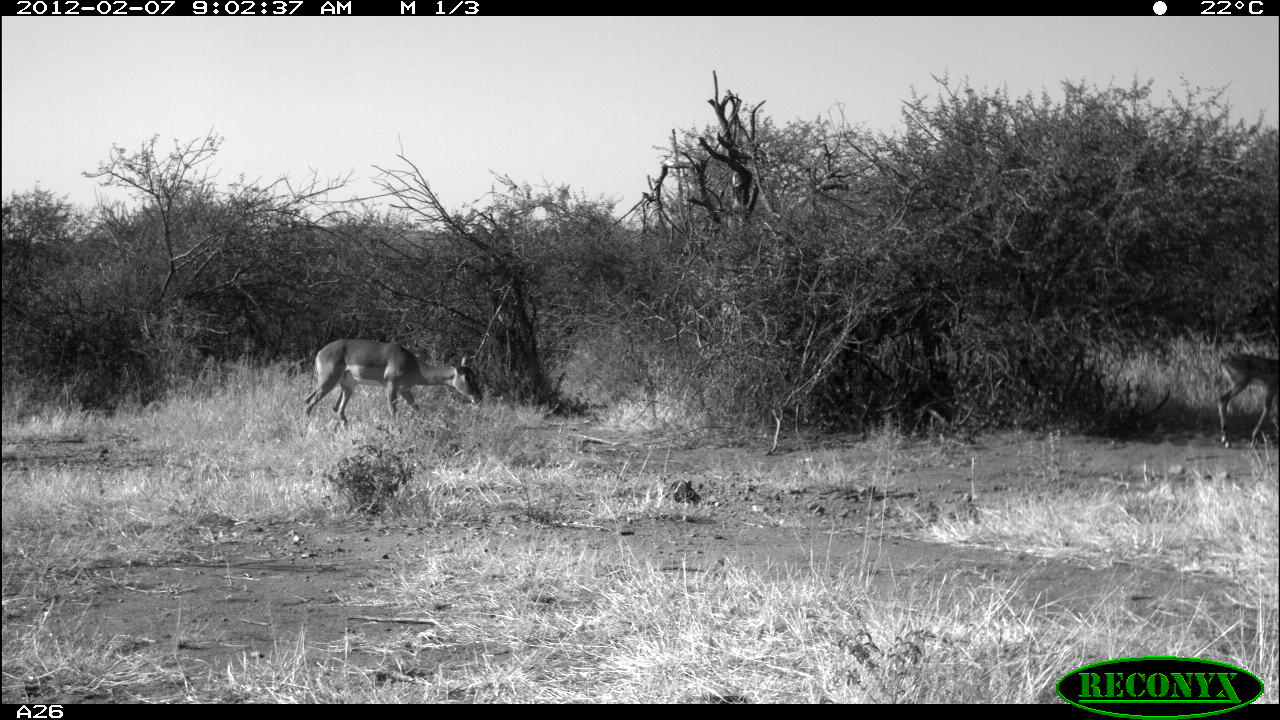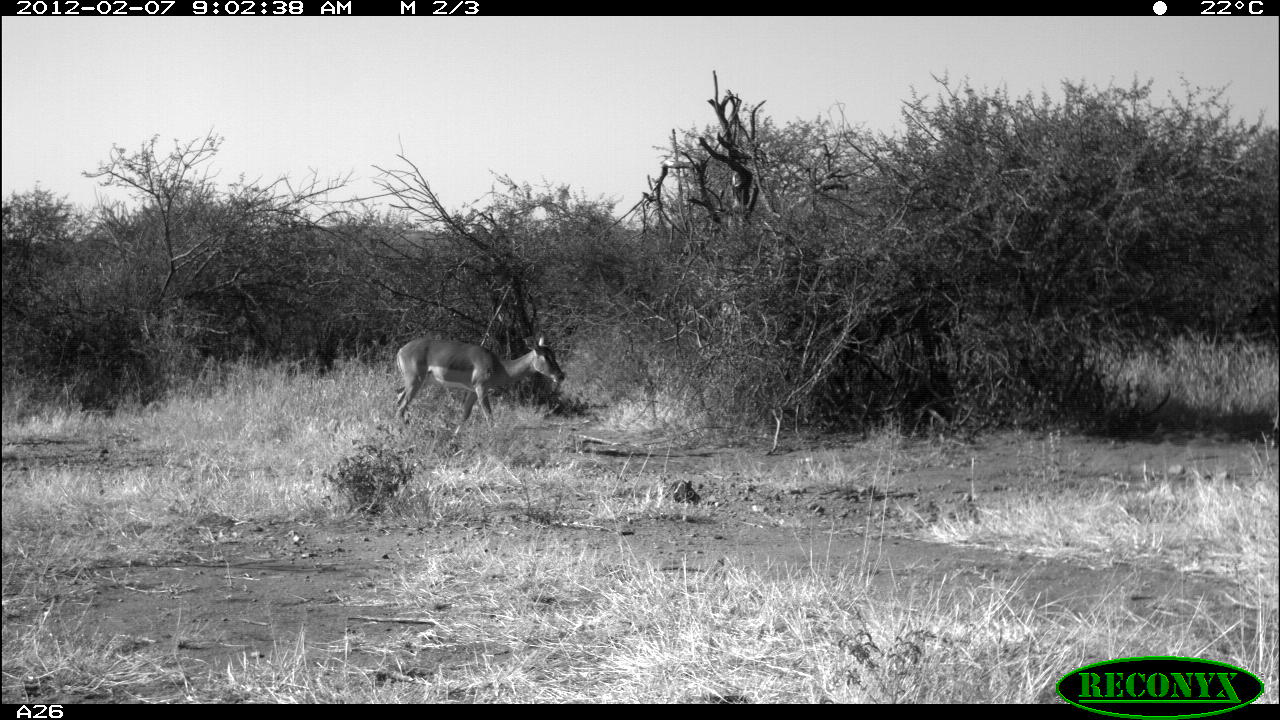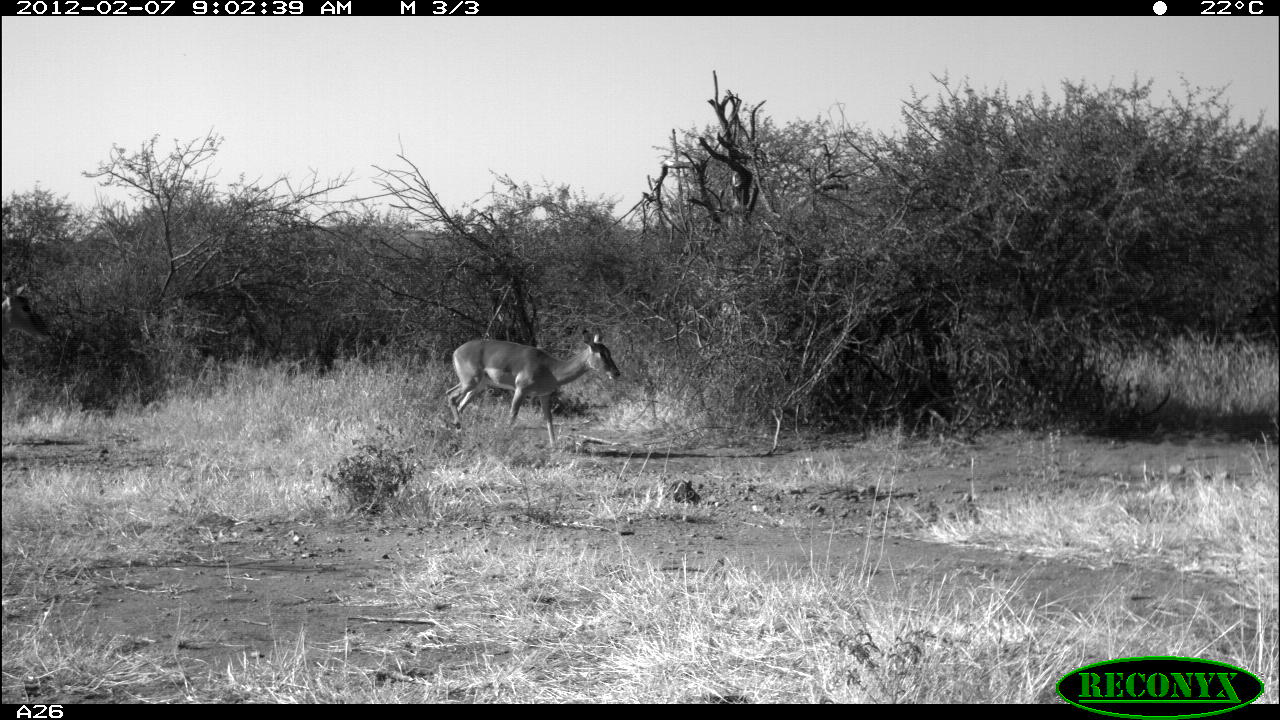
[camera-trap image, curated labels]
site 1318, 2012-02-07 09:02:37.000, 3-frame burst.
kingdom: Animalia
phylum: Chordata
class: Mammalia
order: Artiodactyla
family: Bovidae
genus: Aepyceros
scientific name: Aepyceros melampus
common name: impala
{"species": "Aepyceros melampus (impala)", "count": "2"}